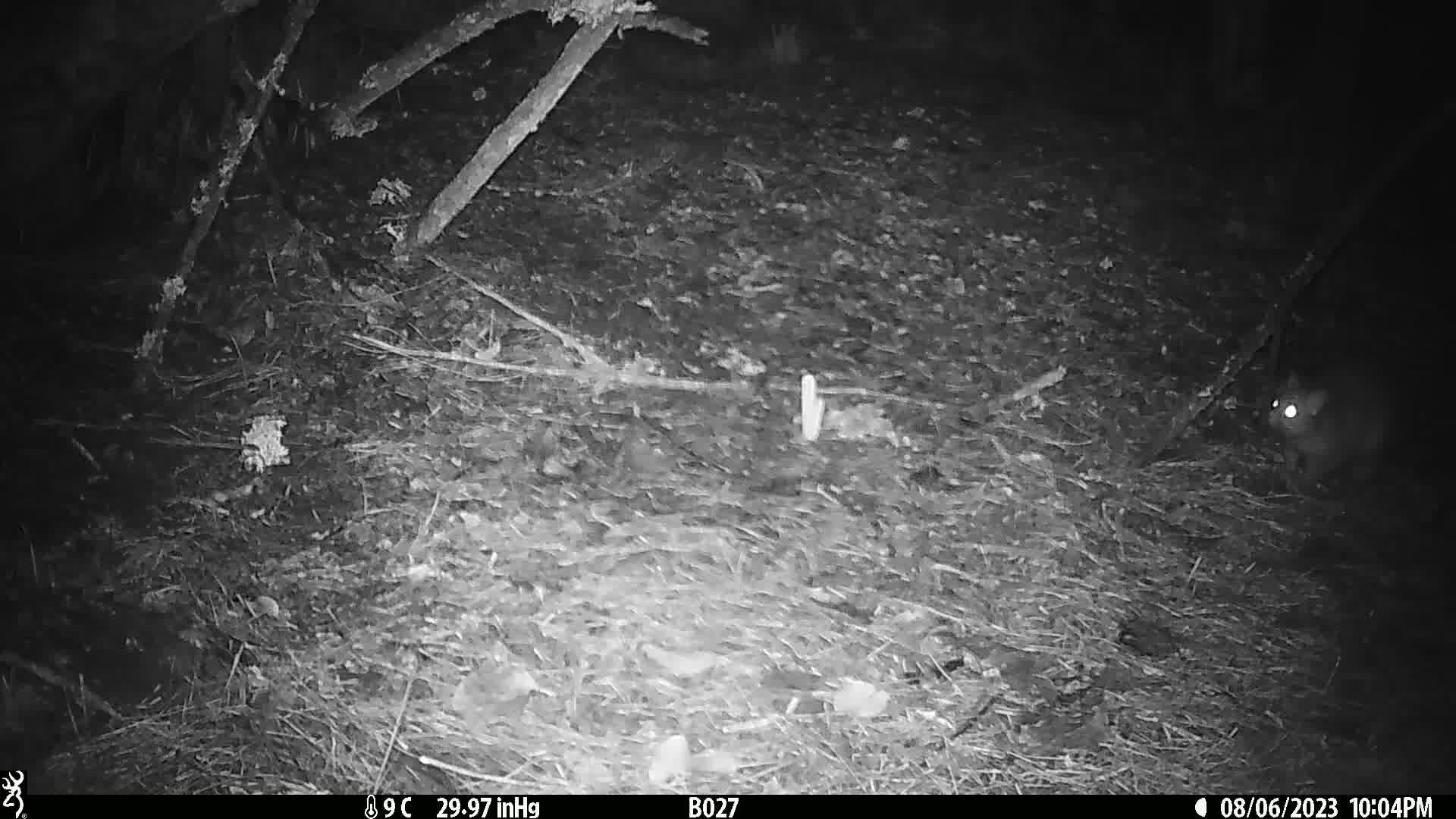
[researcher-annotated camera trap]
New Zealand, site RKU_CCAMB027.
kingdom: Animalia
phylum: Chordata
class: Mammalia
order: Diprotodontia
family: Phalangeridae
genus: Trichosurus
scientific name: Trichosurus vulpecula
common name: common brushtail possum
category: possum